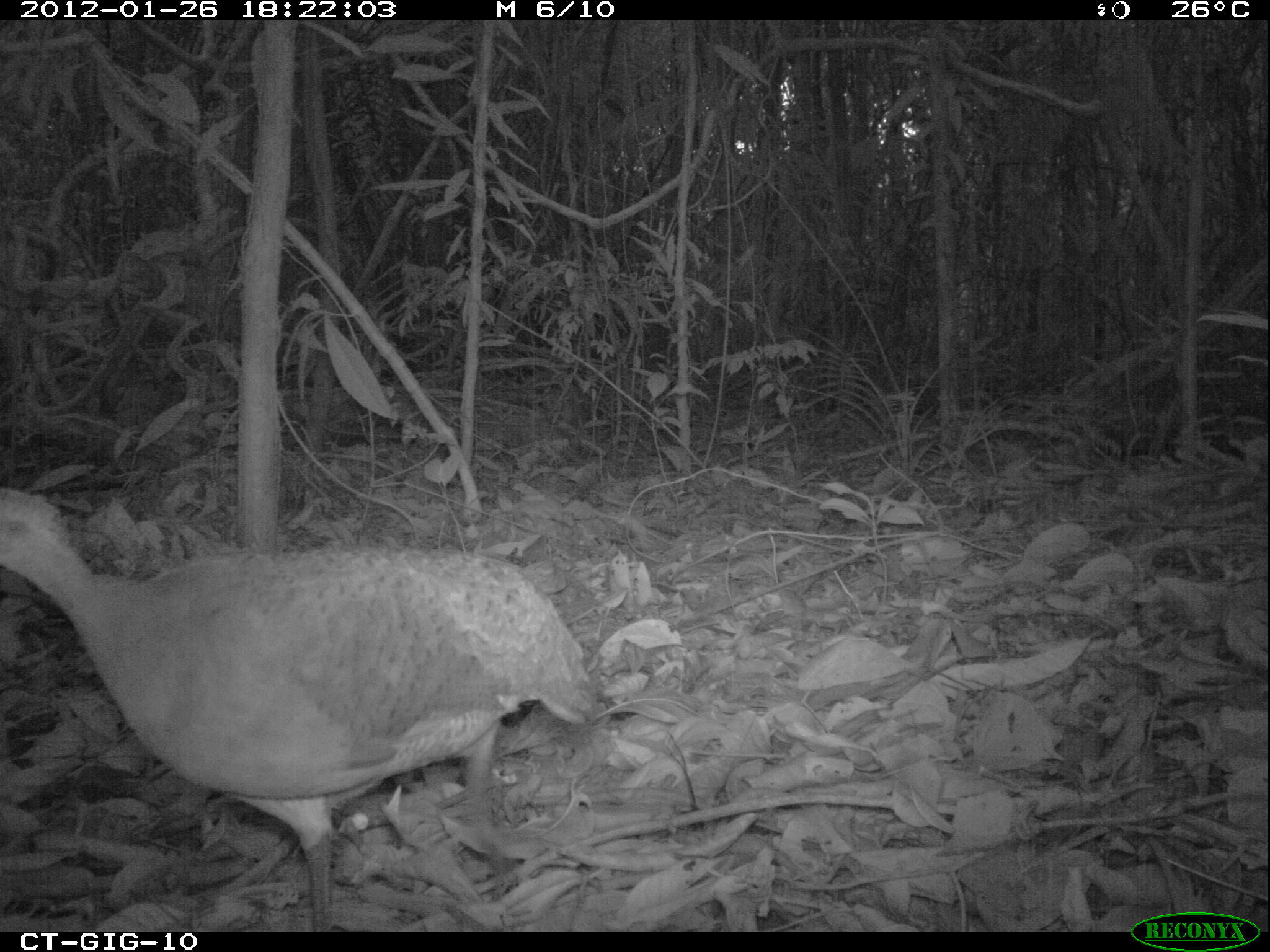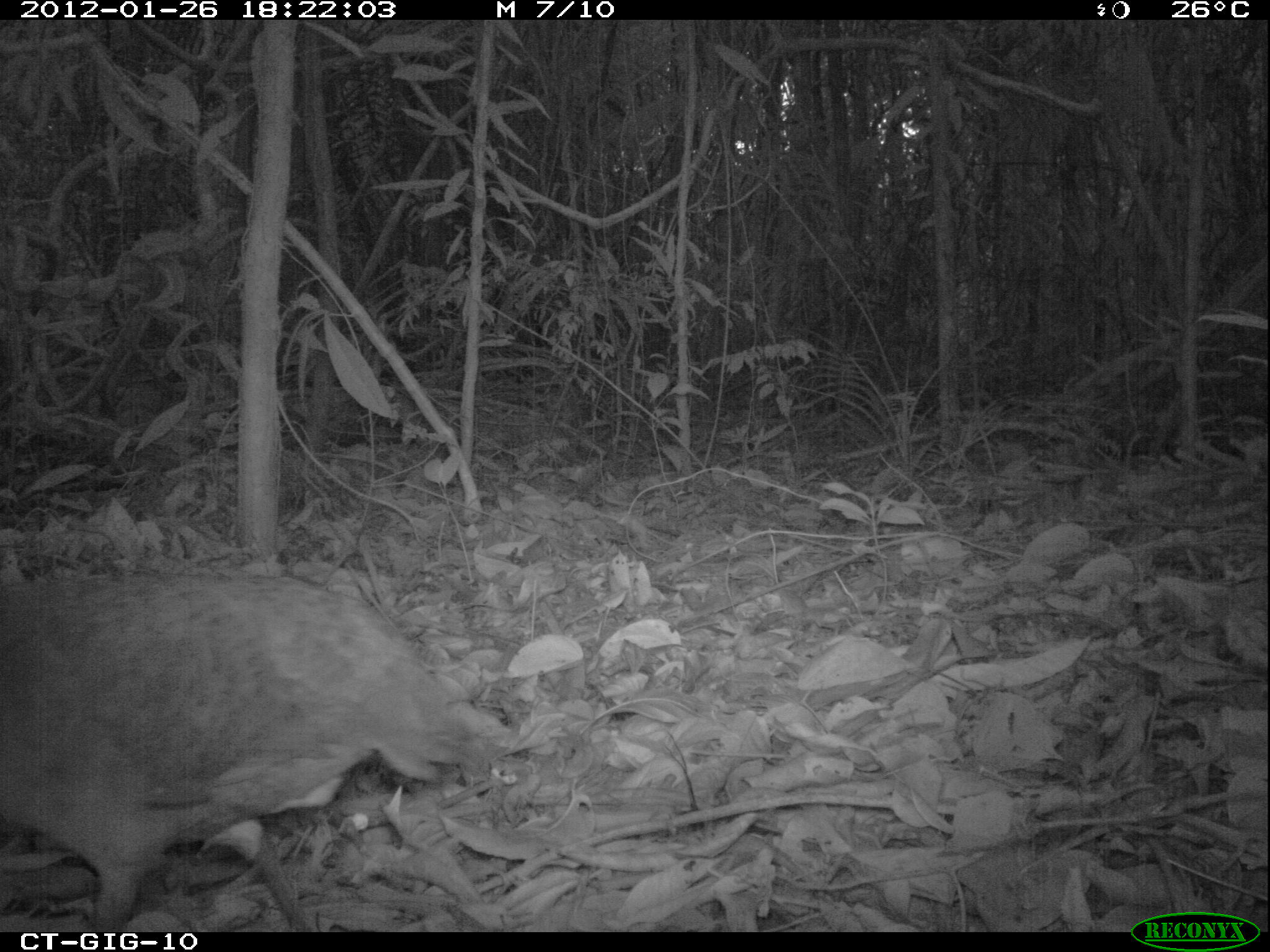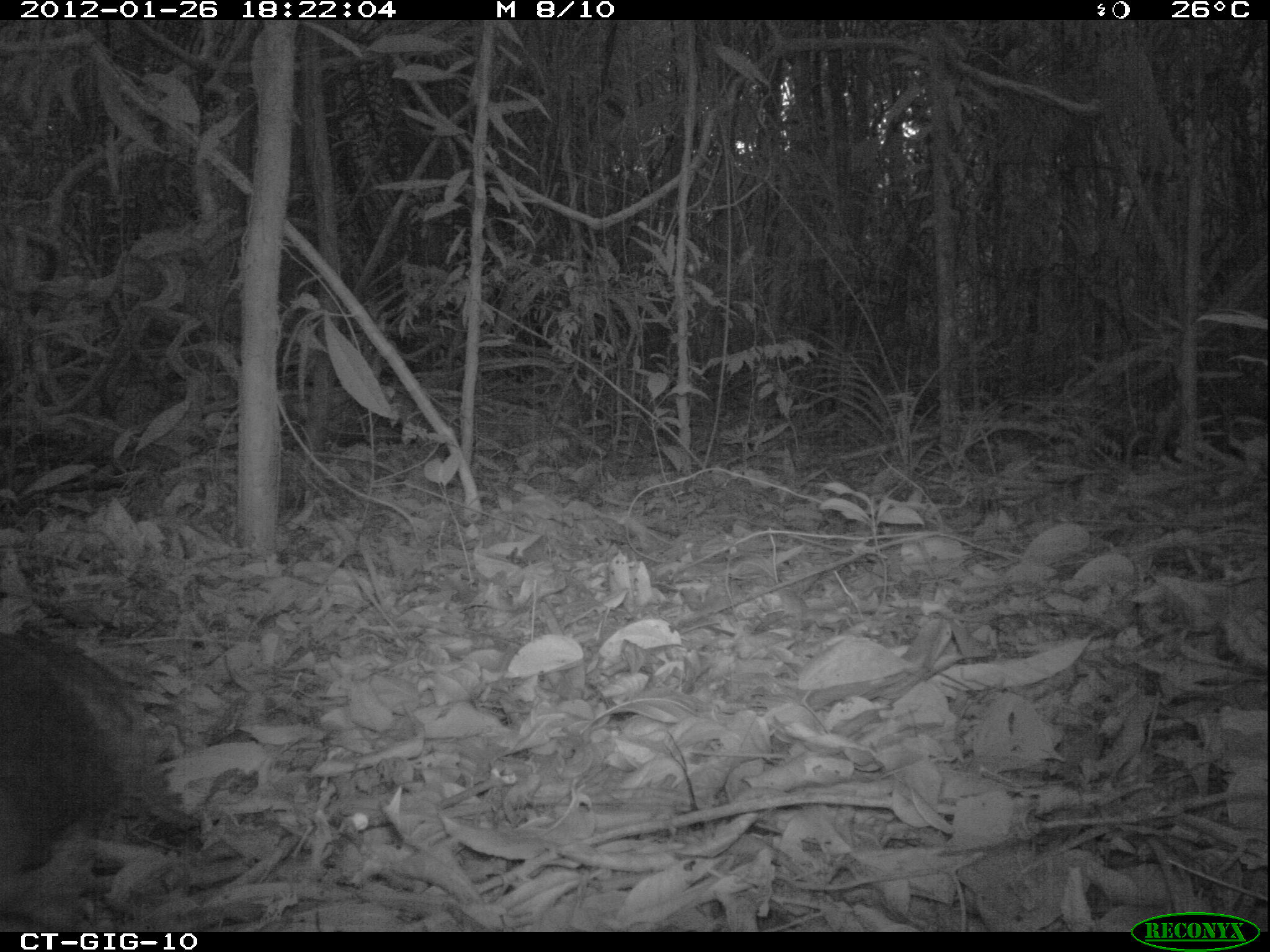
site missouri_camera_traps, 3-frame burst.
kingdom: Animalia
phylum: Chordata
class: Aves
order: Tinamiformes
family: Tinamidae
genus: Tinamus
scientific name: Tinamus major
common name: great tinamou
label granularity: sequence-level